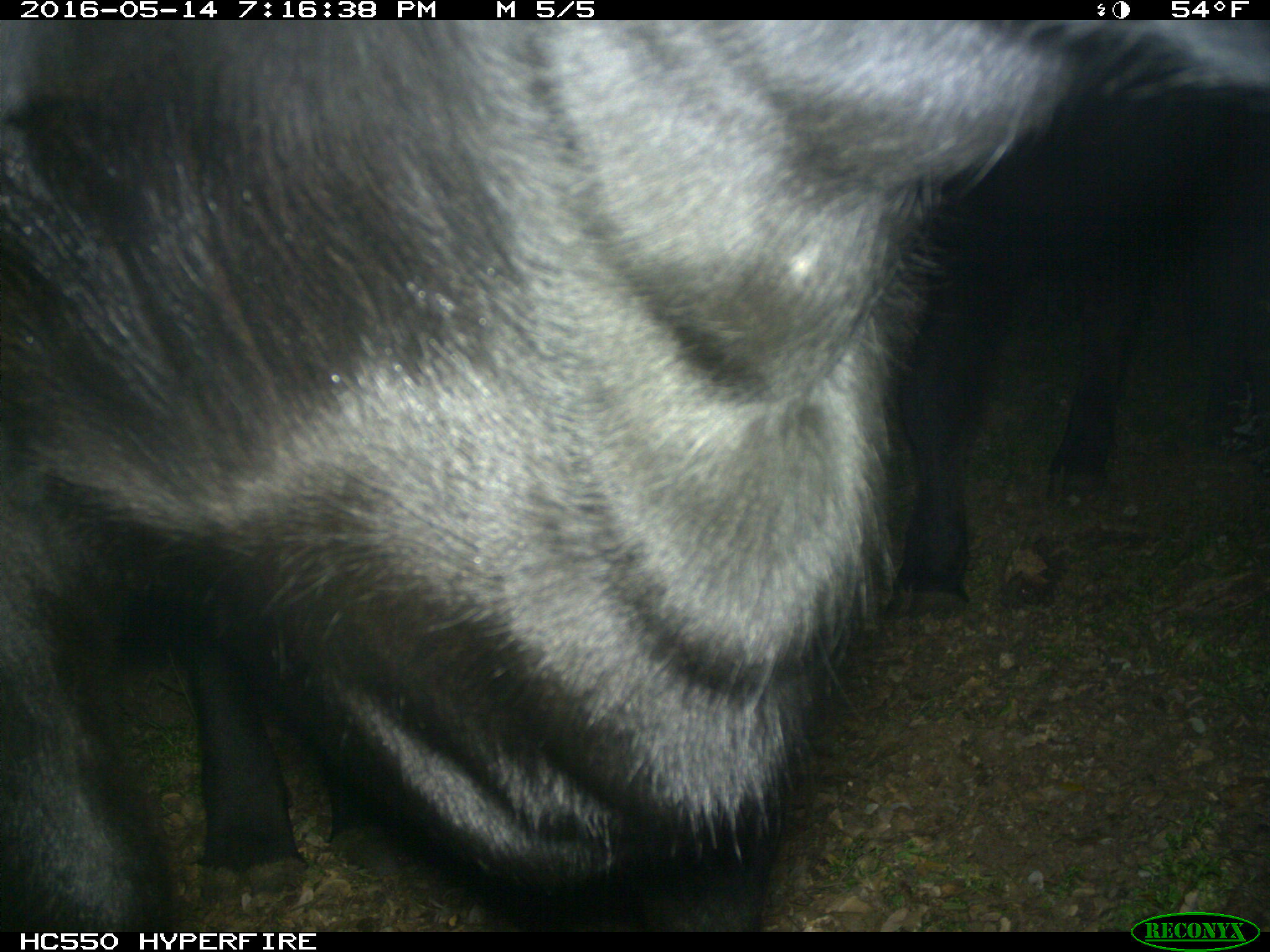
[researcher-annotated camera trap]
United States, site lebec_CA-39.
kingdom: Animalia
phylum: Chordata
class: Mammalia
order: Artiodactyla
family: Bovidae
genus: Bos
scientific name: Bos taurus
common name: domestic cow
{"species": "Bos taurus (domestic cow)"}